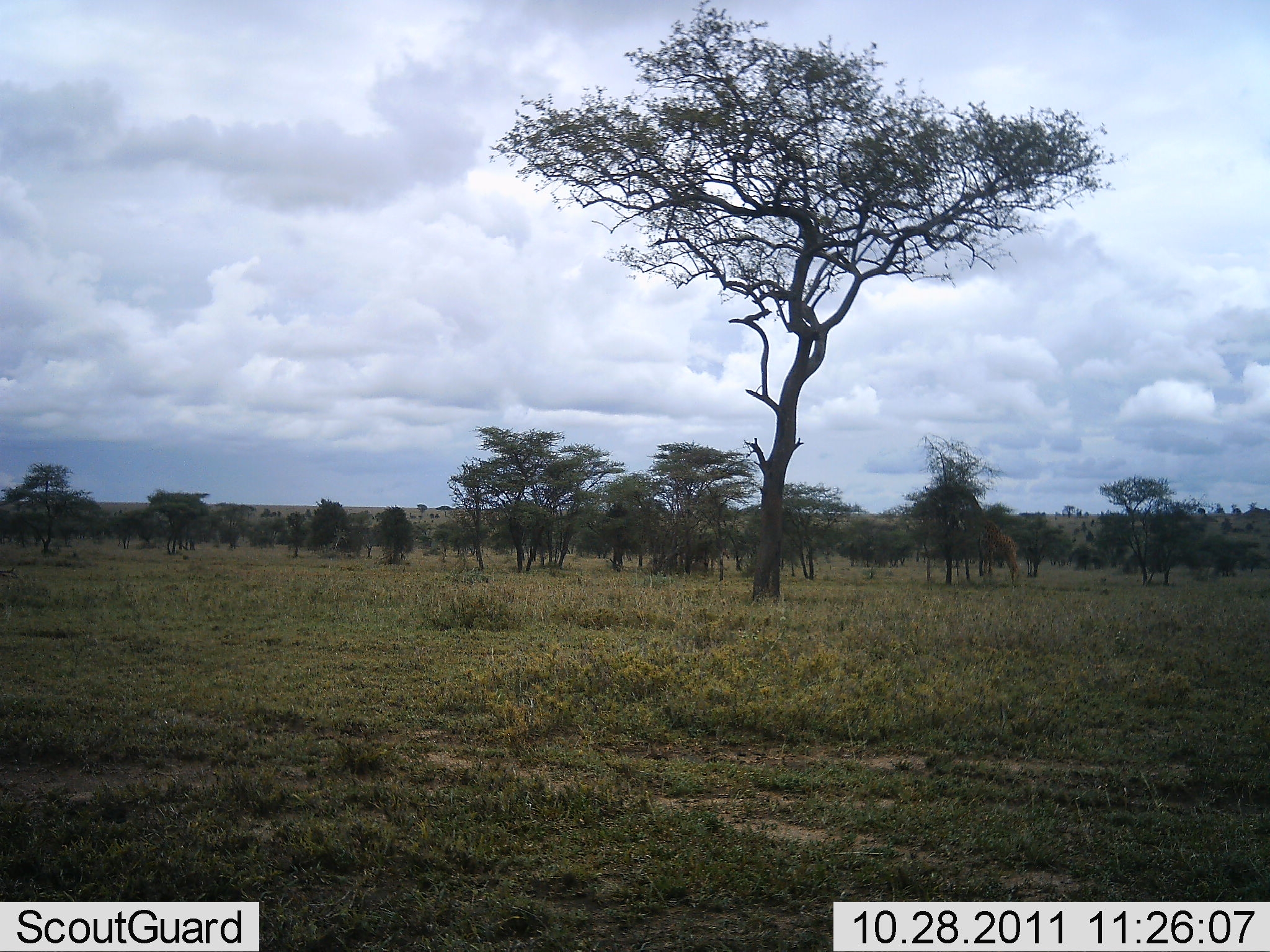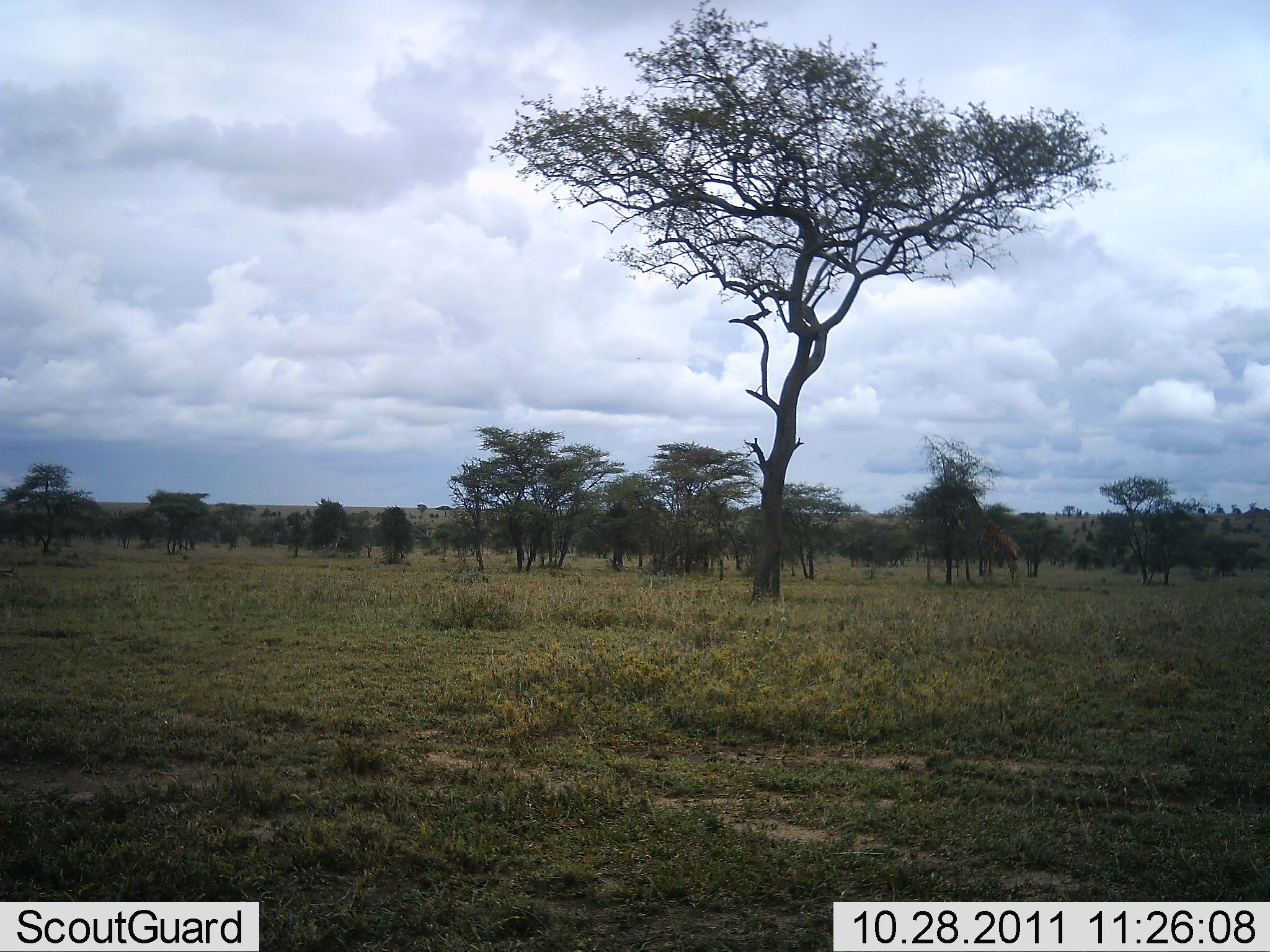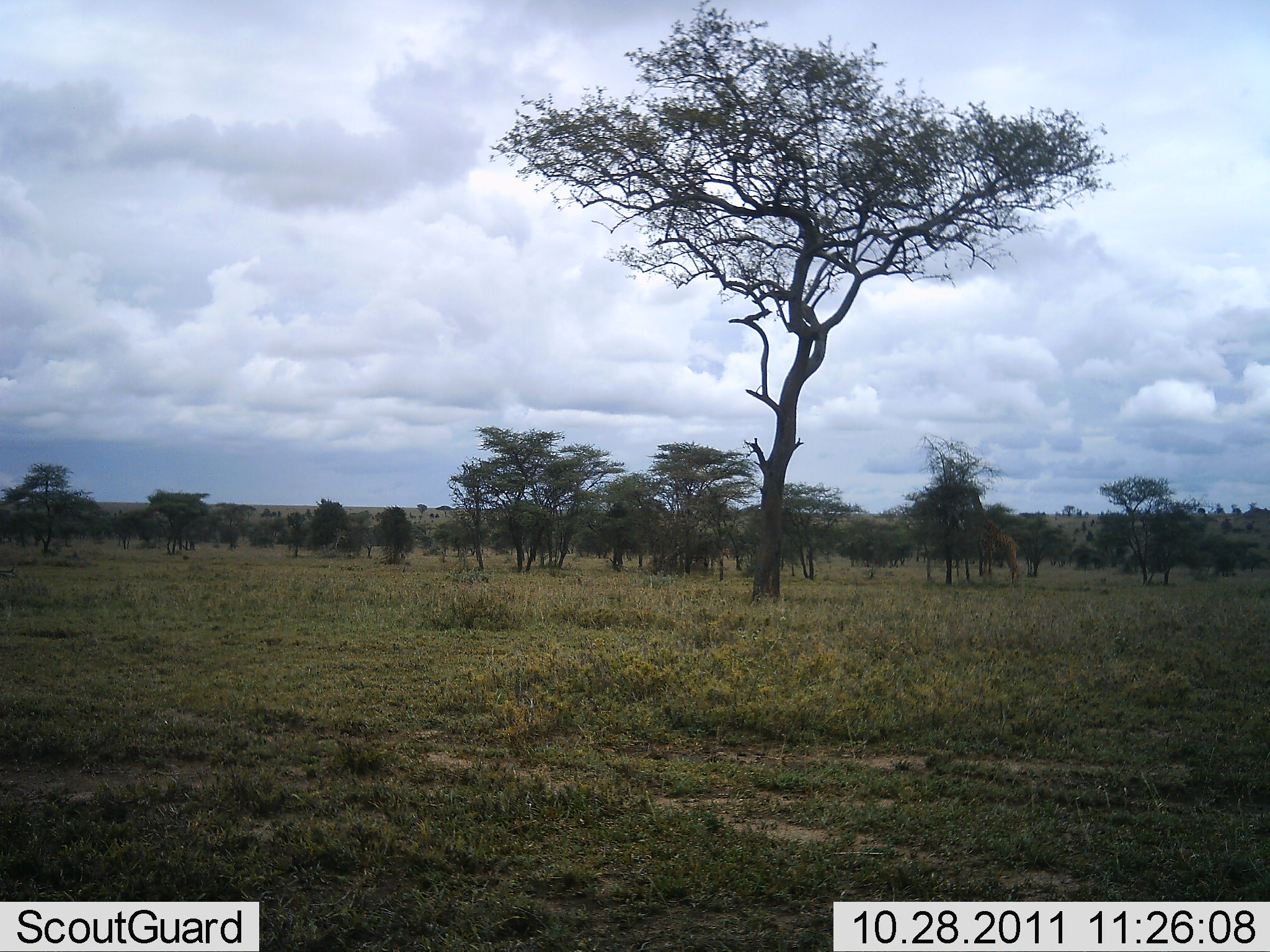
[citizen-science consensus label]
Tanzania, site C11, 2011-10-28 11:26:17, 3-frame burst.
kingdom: Animalia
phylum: Chordata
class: Mammalia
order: Artiodactyla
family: Giraffidae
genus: Giraffa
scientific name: Giraffa camelopardalis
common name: giraffe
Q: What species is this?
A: Giraffe (Giraffa camelopardalis).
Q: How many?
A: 1.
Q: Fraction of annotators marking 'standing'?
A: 29%.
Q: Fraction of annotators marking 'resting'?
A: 0%.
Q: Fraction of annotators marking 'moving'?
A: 0%.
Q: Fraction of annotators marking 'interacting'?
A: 0%.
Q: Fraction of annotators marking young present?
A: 0%.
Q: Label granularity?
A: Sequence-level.